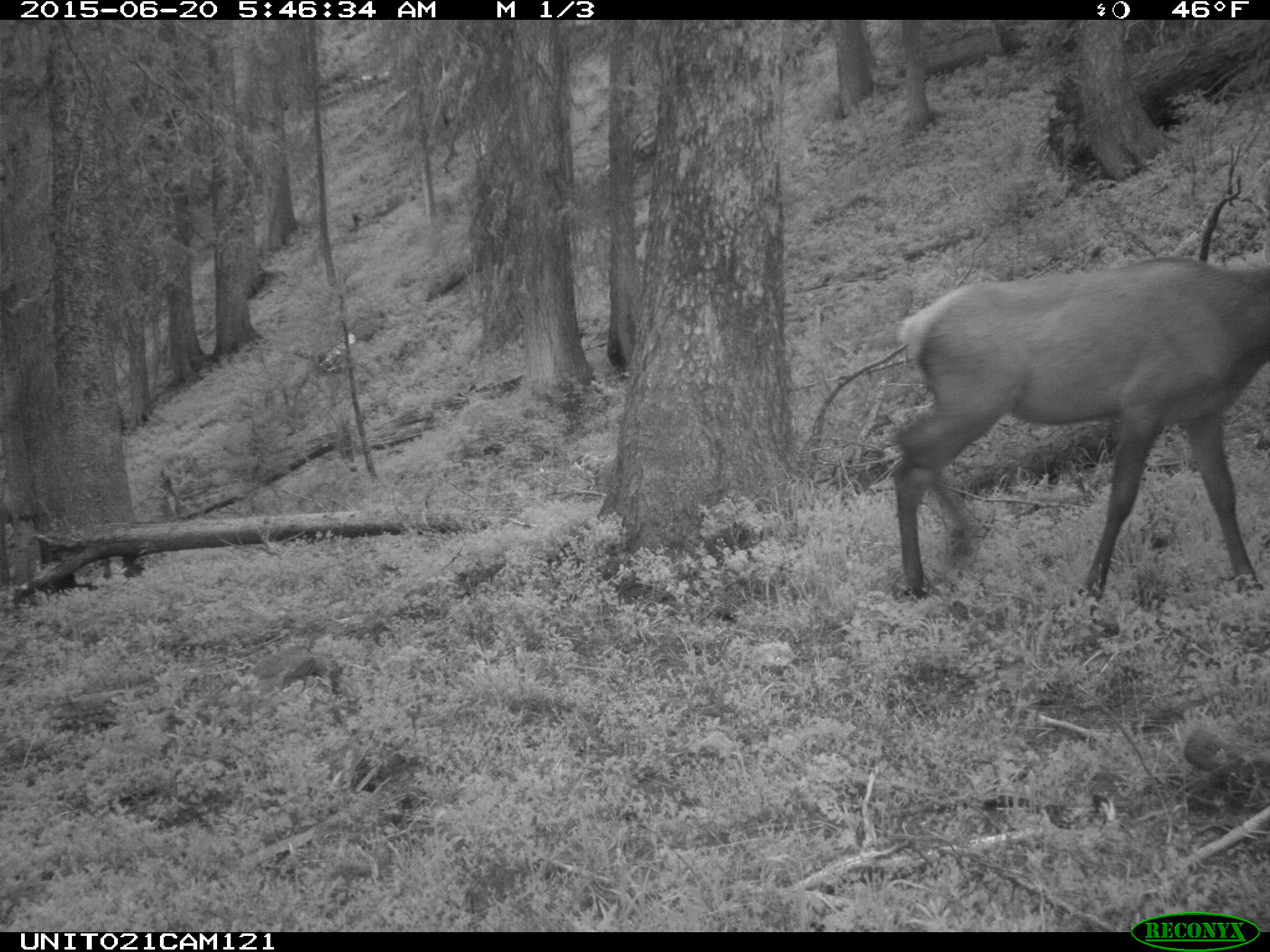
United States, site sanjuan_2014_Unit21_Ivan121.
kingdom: Animalia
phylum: Chordata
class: Mammalia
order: Artiodactyla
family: Cervidae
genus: Cervus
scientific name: Cervus elaphus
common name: red deer